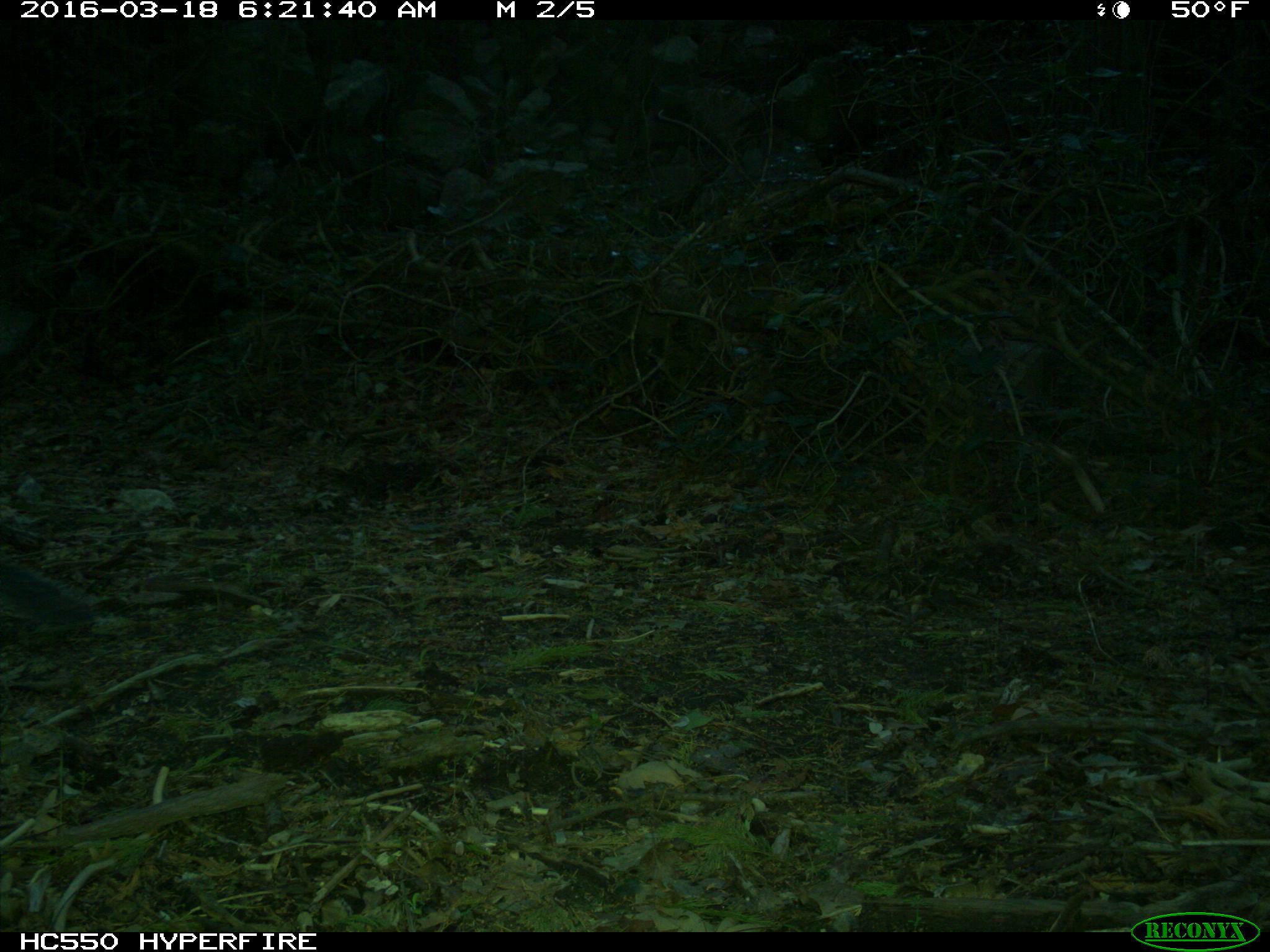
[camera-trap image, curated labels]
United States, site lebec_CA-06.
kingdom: Animalia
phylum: Chordata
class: Mammalia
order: Rodentia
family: Sciuridae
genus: Sciurus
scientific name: Sciurus carolinensis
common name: eastern gray squirrel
Sciurus carolinensis (eastern gray squirrel).